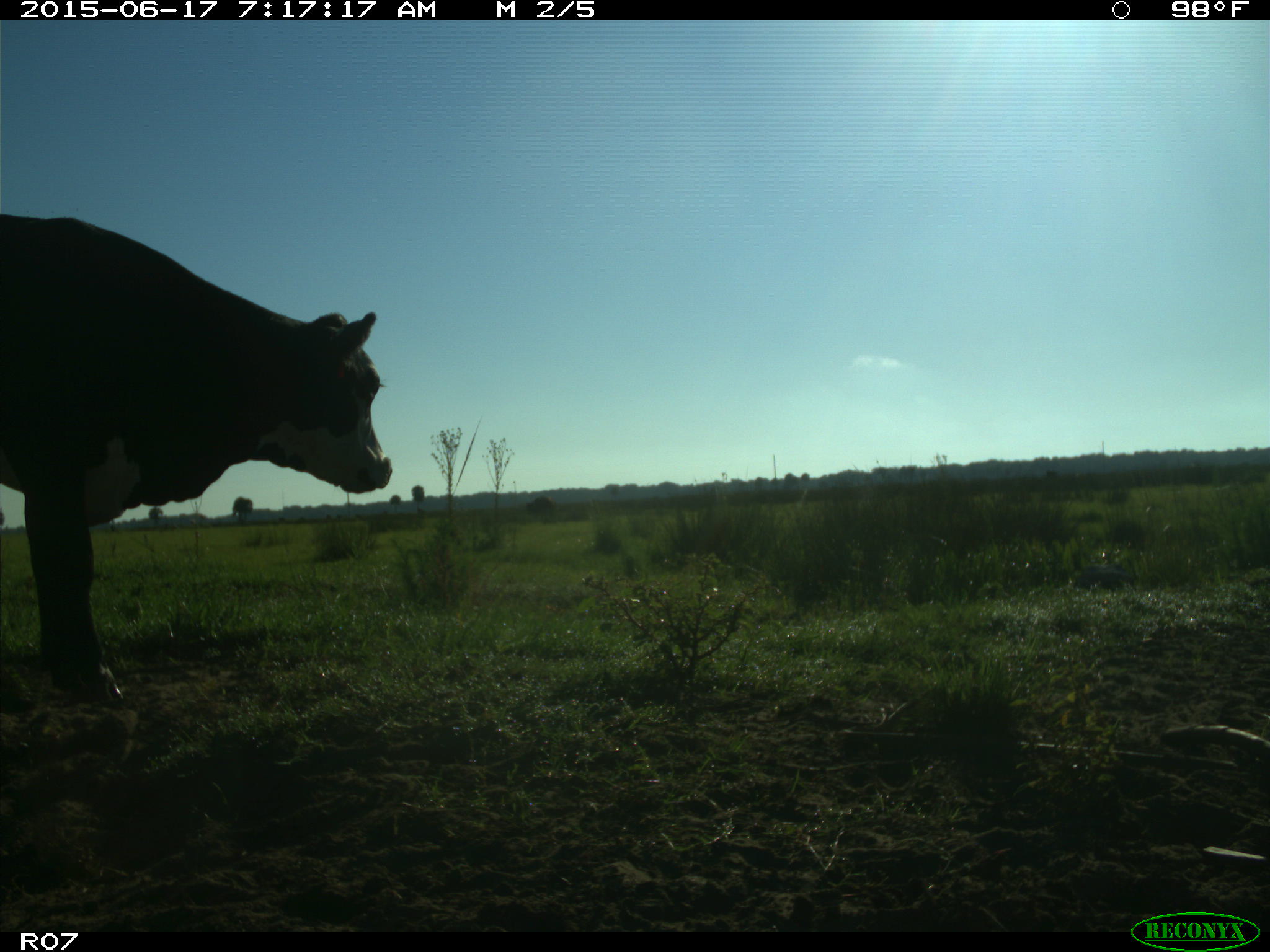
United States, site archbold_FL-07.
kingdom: Animalia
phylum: Chordata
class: Mammalia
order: Artiodactyla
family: Bovidae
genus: Bos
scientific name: Bos taurus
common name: domestic cow